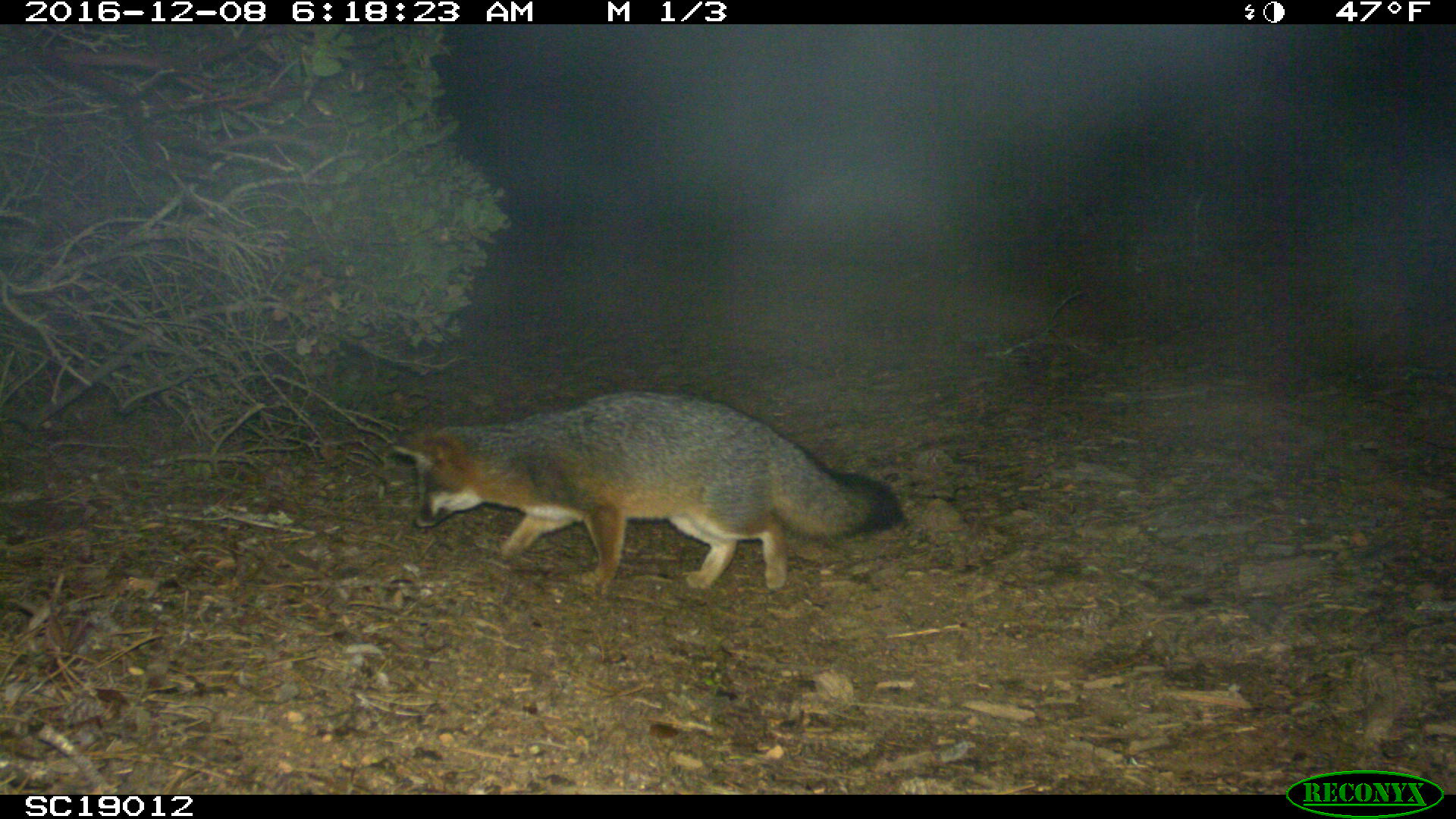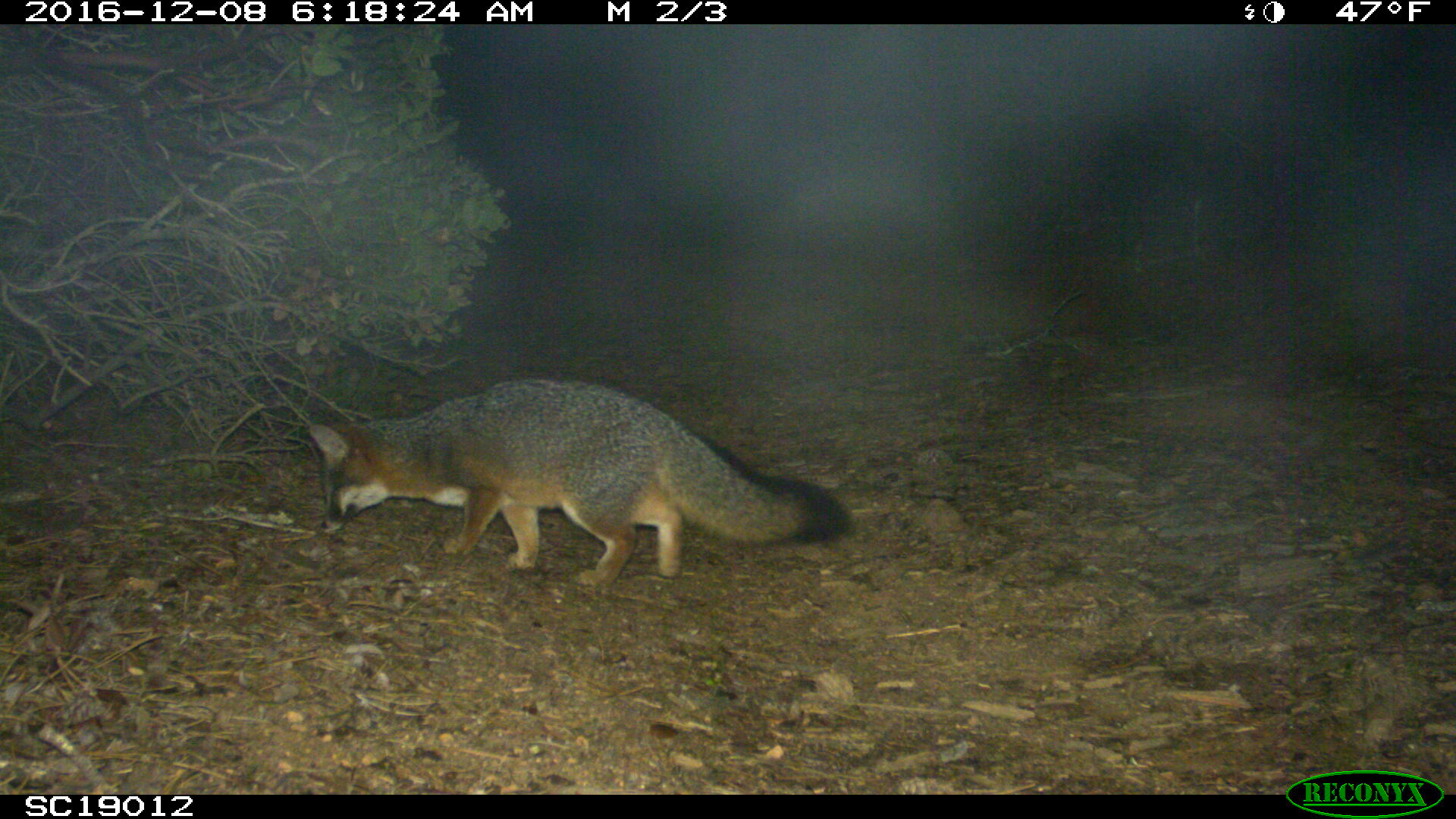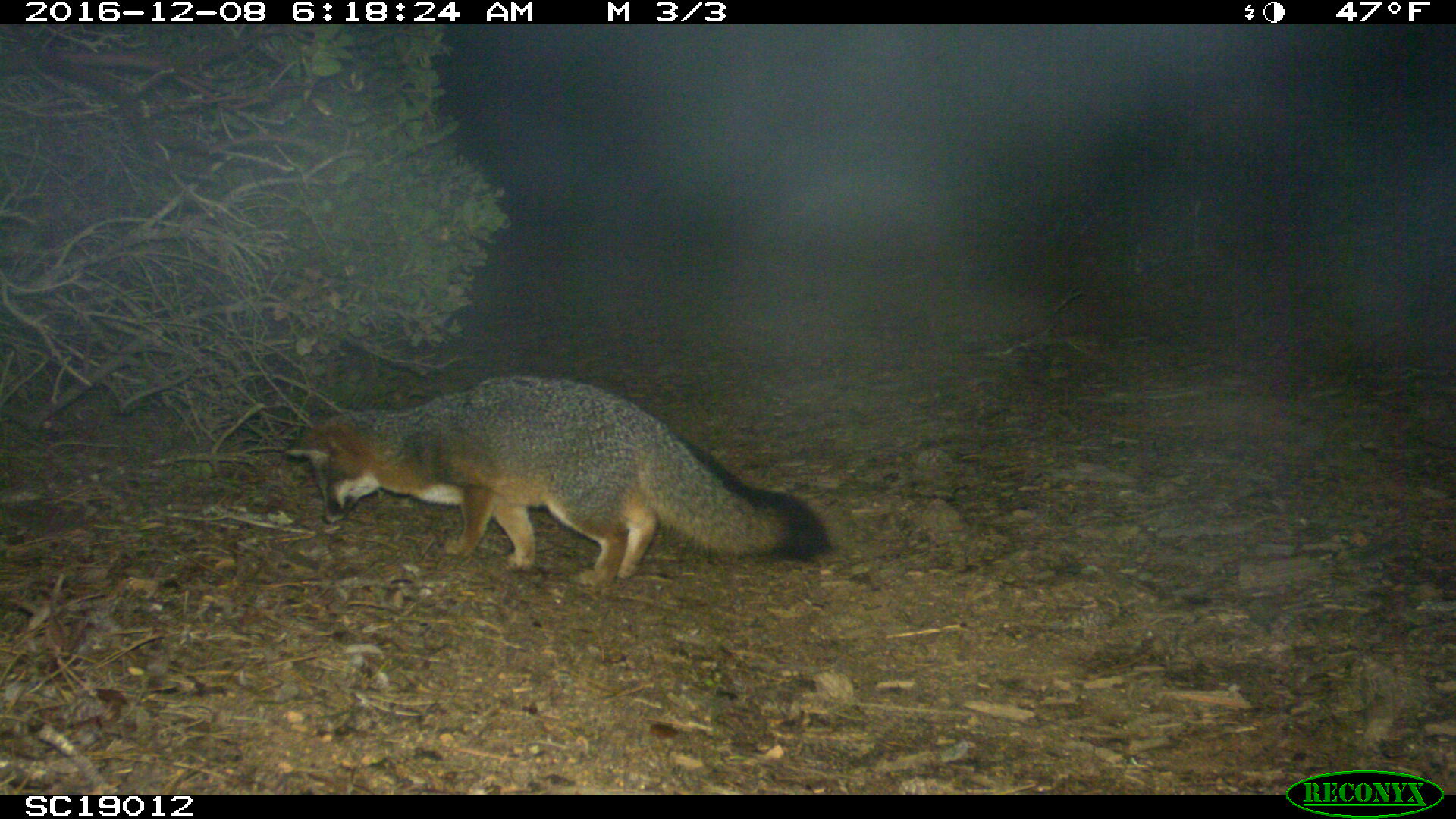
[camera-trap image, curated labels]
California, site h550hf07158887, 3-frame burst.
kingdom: Animalia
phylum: Chordata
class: Mammalia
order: Carnivora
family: Canidae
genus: Urocyon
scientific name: Urocyon littoralis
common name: island fox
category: fox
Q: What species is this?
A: Fox (island fox) (Urocyon littoralis).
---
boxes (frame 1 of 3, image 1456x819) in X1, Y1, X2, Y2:
fox: 388, 387, 903, 595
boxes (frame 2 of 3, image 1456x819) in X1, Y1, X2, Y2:
fox: 307, 377, 853, 590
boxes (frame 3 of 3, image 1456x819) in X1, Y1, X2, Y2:
fox: 284, 372, 832, 588